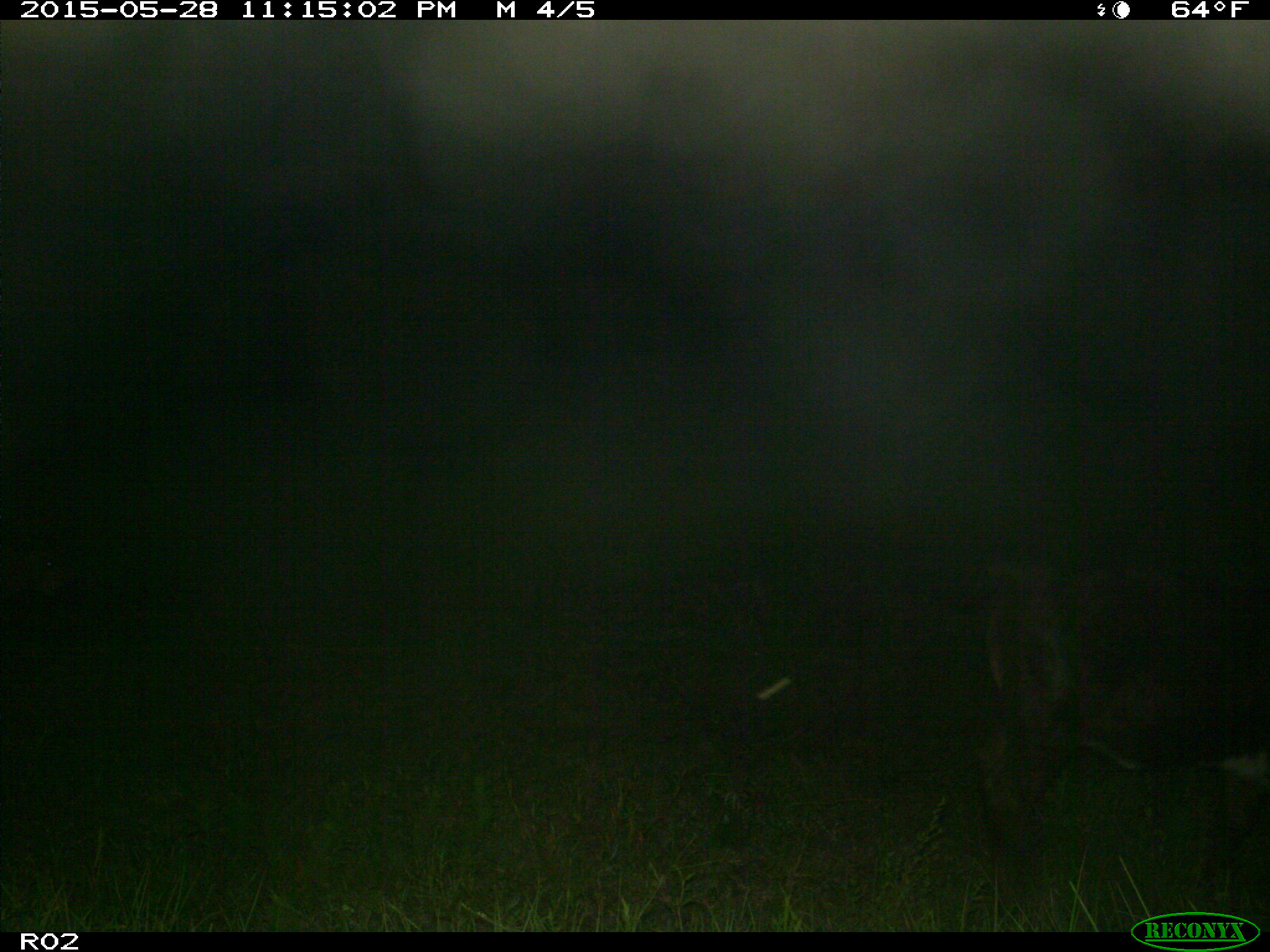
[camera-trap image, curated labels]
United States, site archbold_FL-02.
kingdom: Animalia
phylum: Chordata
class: Mammalia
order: Artiodactyla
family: Bovidae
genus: Bos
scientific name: Bos taurus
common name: domestic cow